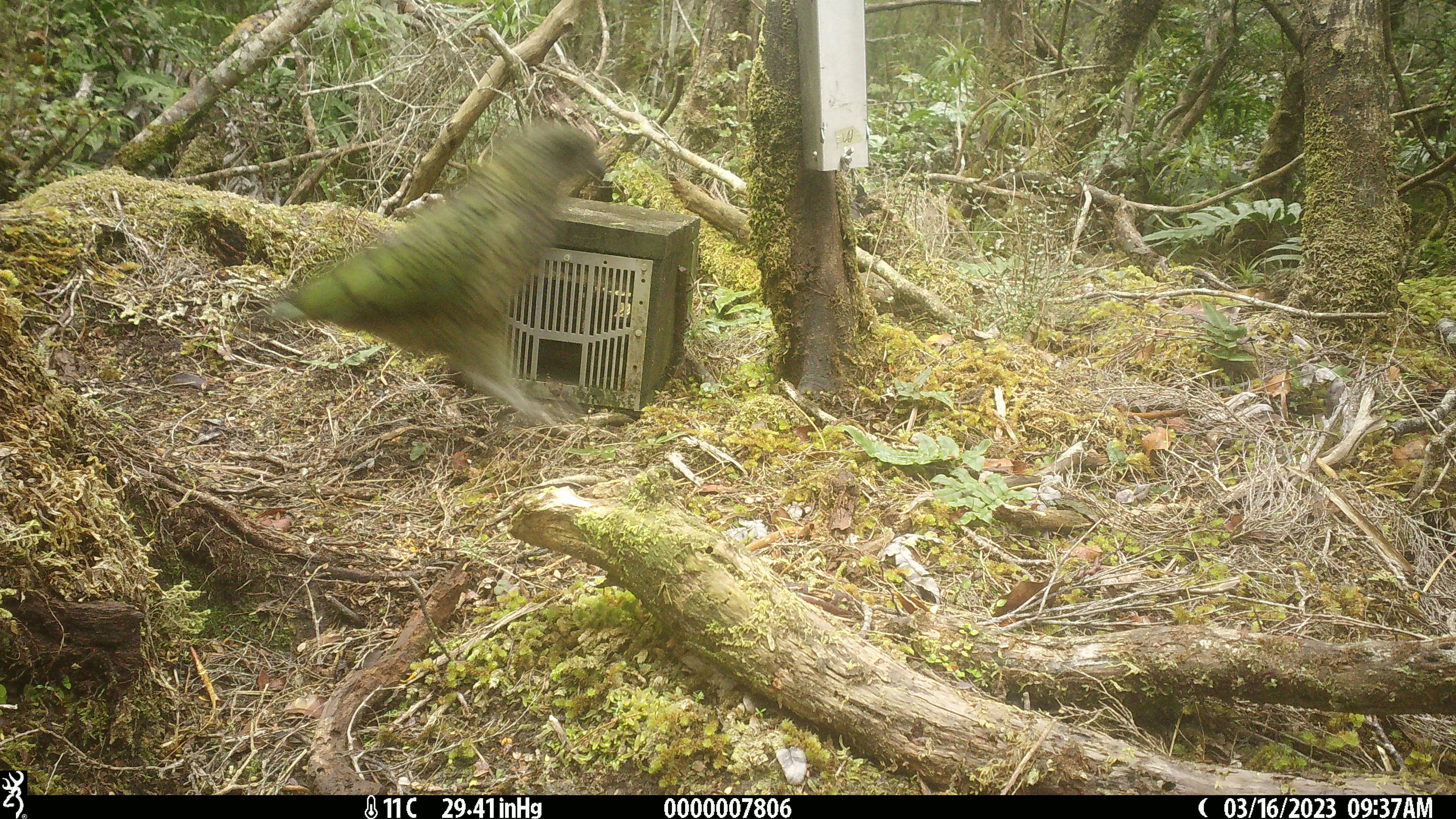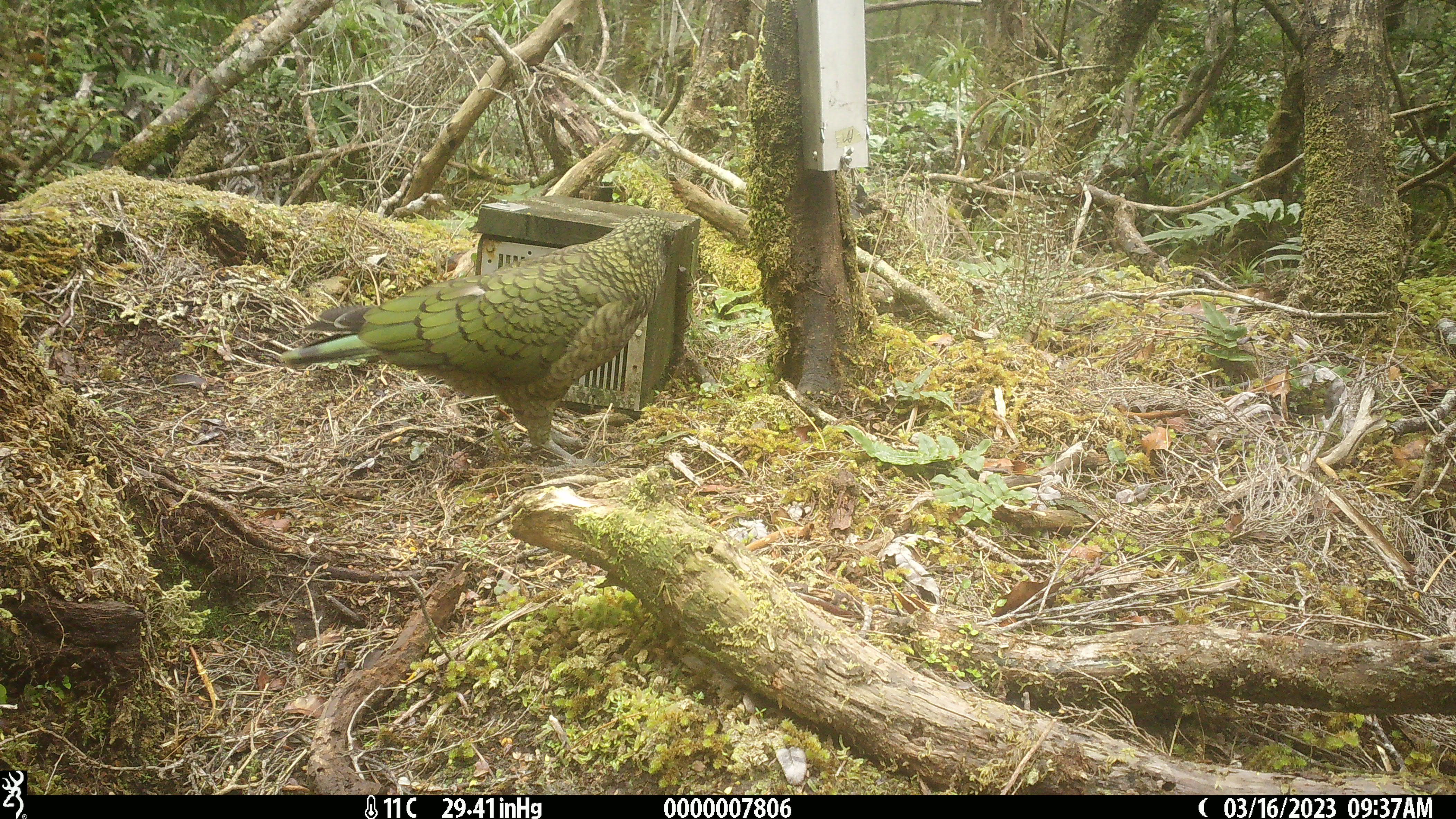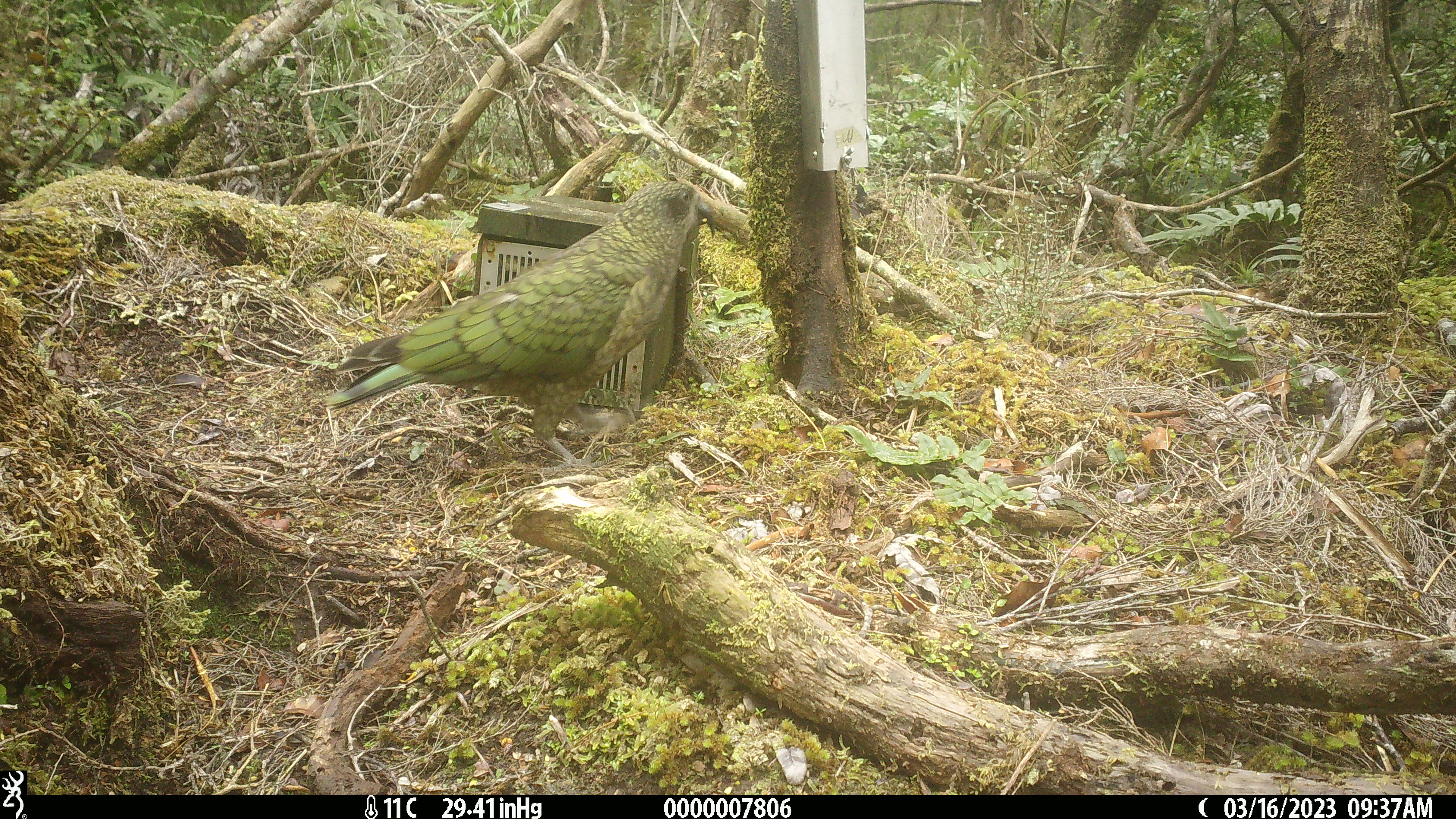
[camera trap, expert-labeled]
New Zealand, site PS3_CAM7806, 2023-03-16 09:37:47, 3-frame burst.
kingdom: Animalia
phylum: Chordata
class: Aves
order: Psittaciformes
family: Strigopidae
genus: Nestor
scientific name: Nestor notabilis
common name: kea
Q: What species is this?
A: Kea (Nestor notabilis).